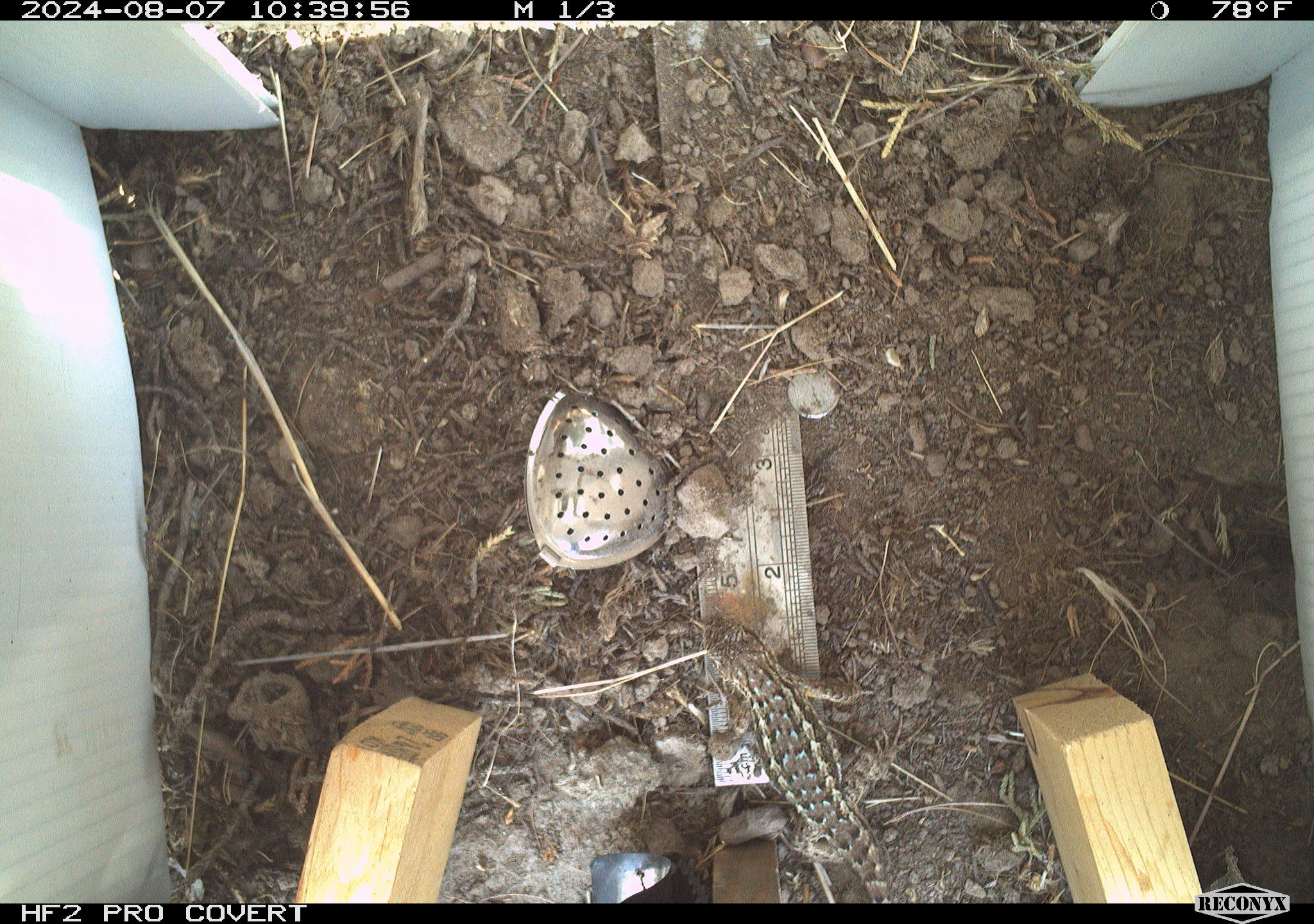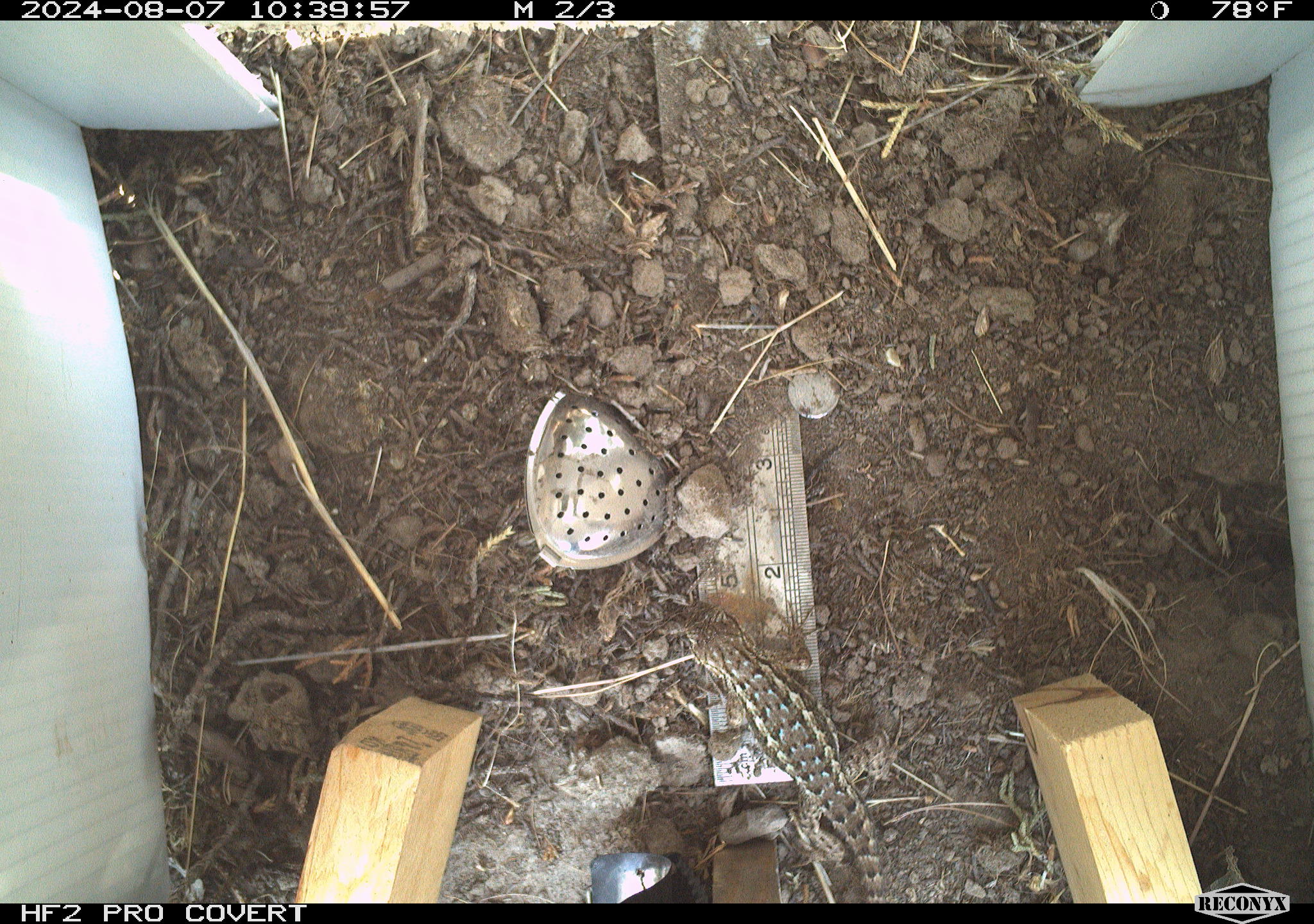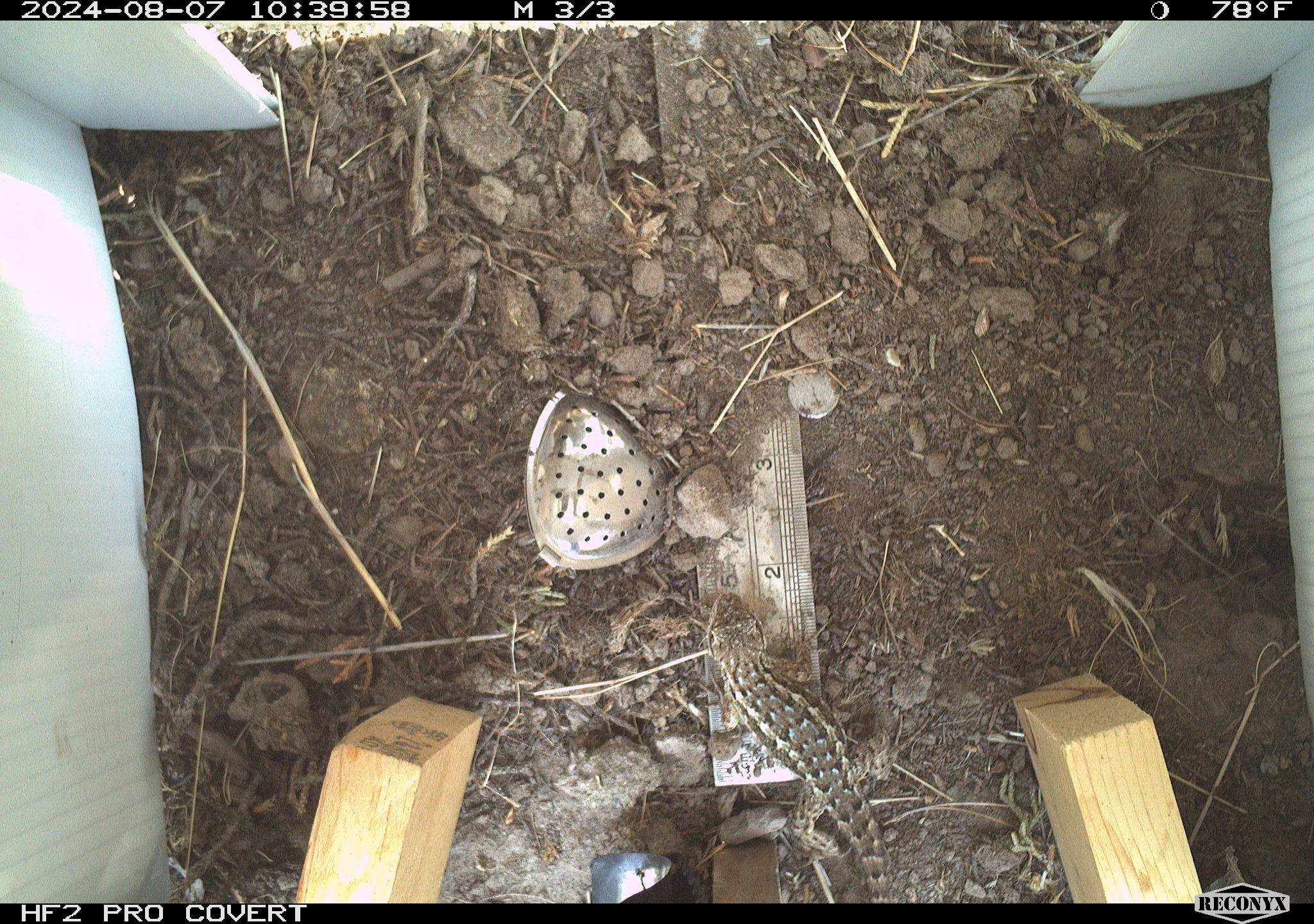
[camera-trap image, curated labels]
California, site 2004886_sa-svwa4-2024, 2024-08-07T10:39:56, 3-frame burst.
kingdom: Animalia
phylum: Chordata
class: Reptilia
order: Squamata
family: Phrynosomatidae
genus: Sceloporus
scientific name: Sceloporus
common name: spiny lizards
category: sceloporus species